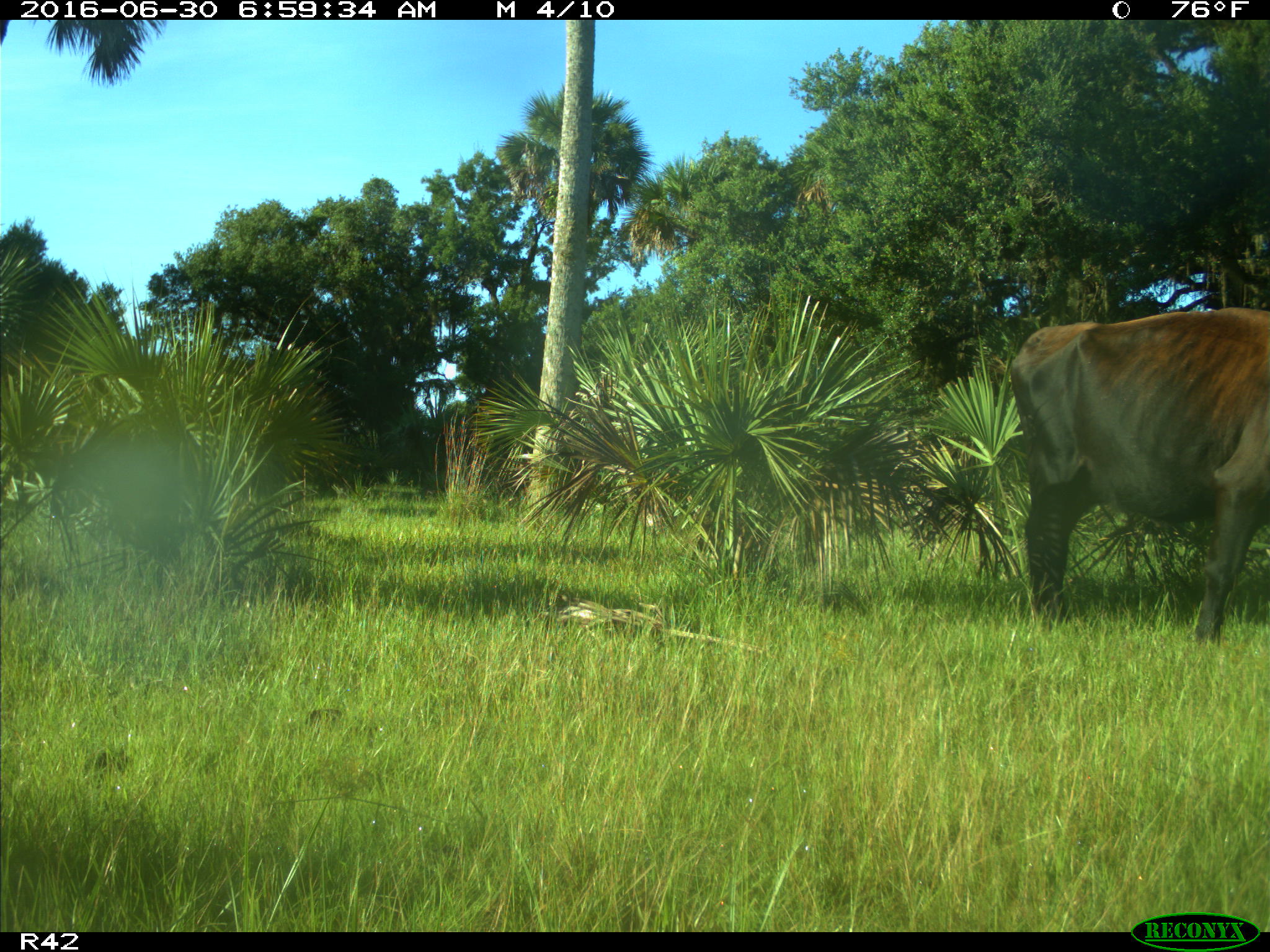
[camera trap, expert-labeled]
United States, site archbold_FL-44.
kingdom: Animalia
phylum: Chordata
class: Mammalia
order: Artiodactyla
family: Bovidae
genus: Bos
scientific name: Bos taurus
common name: domestic cow